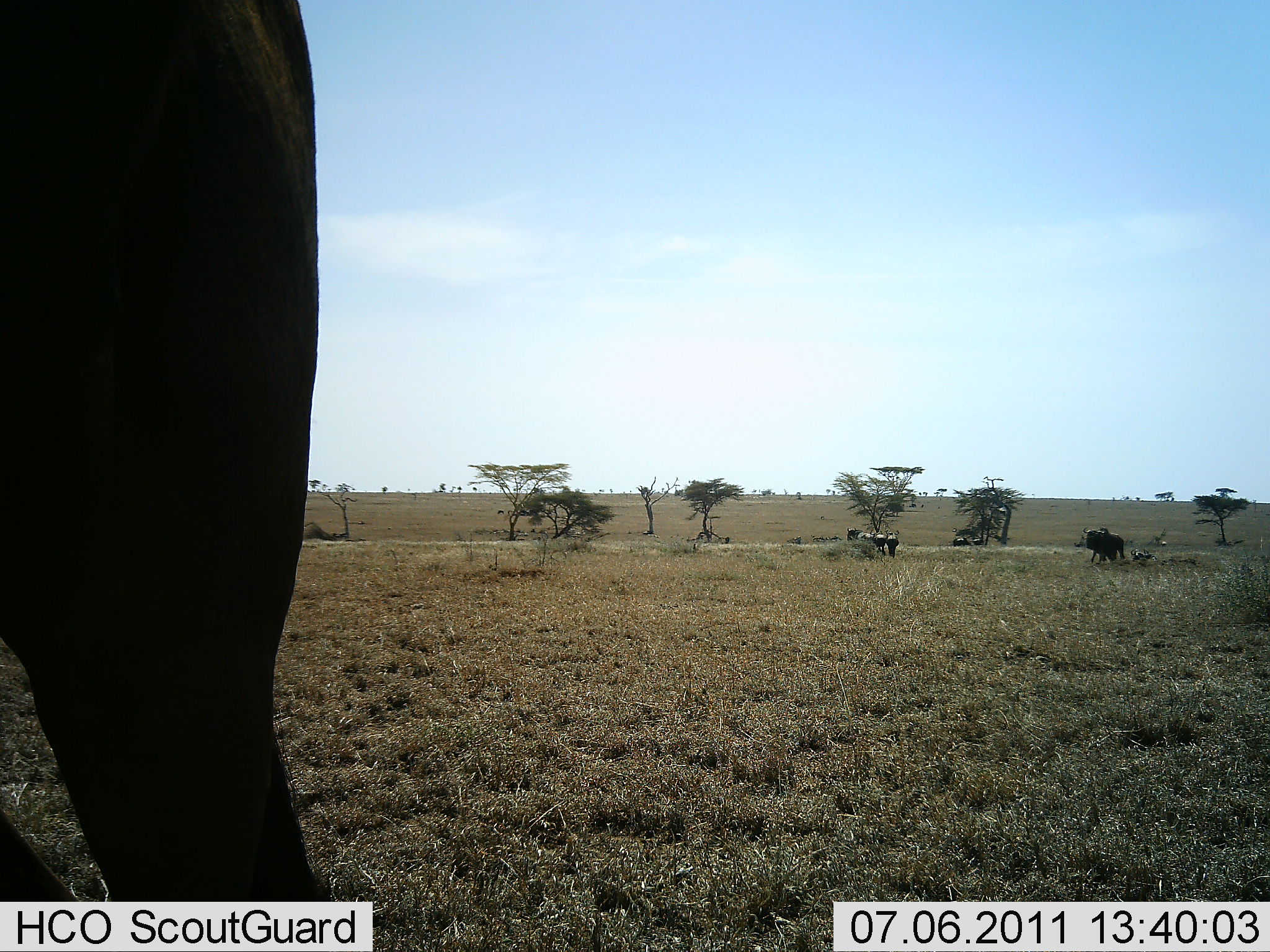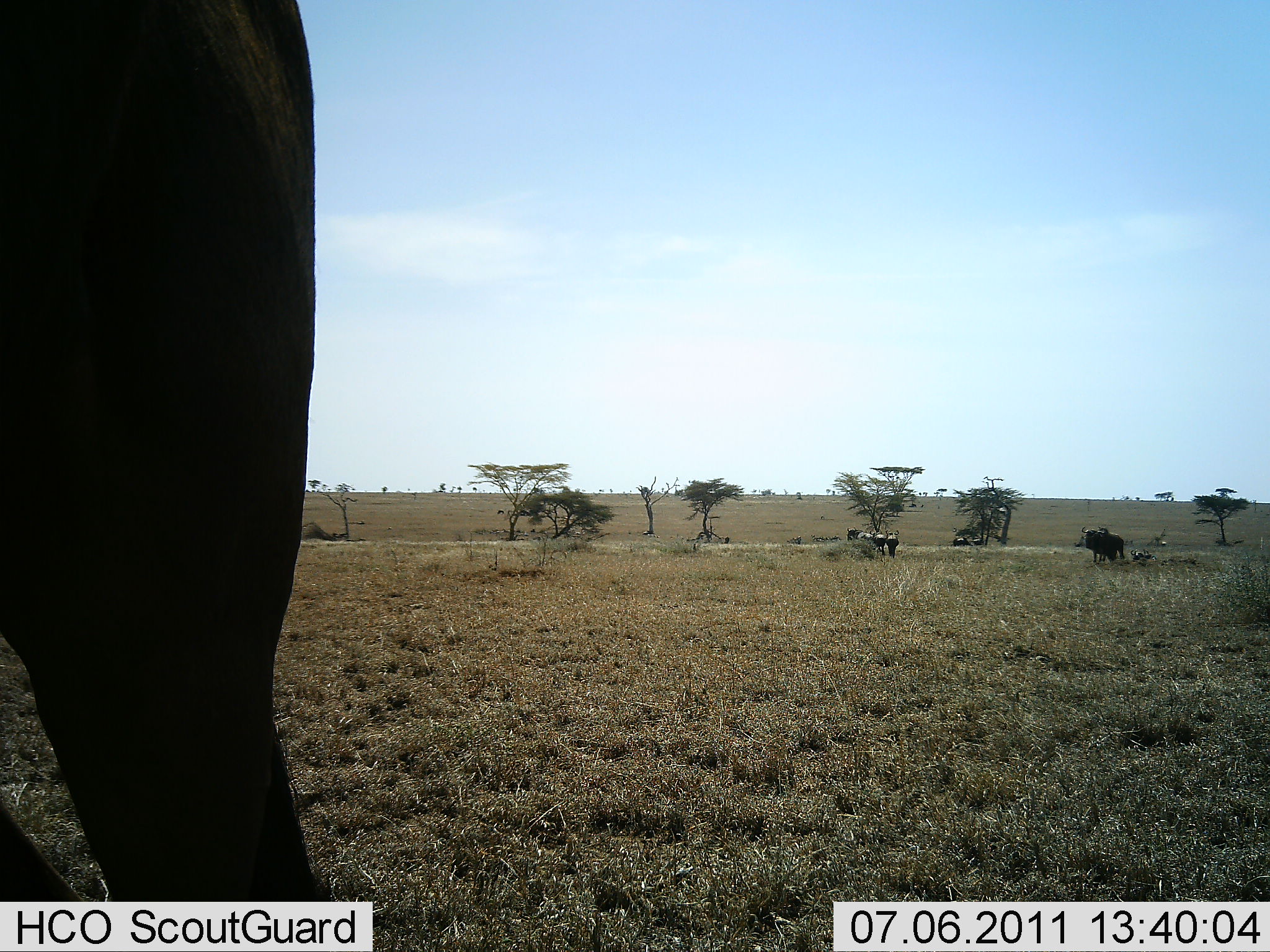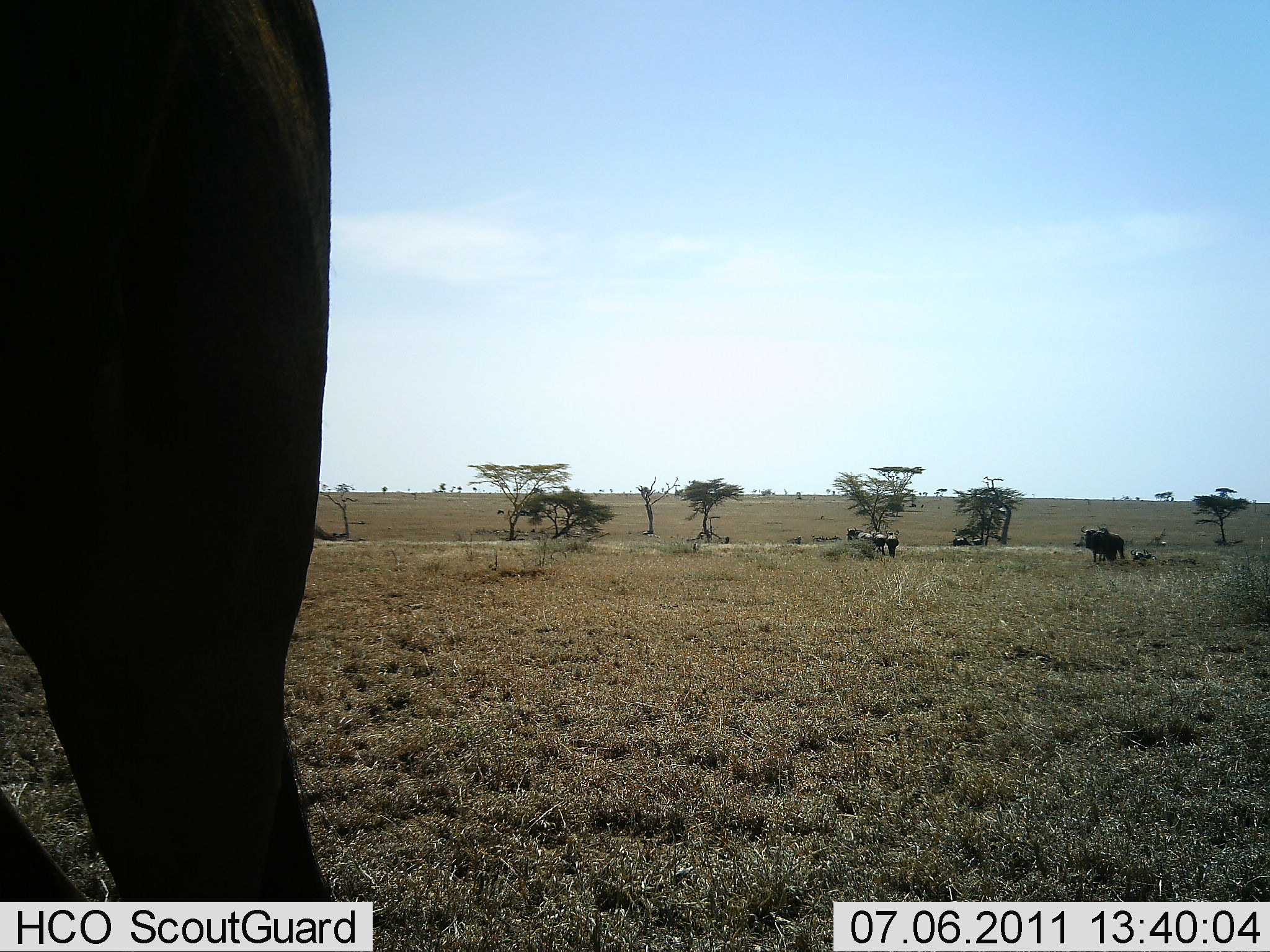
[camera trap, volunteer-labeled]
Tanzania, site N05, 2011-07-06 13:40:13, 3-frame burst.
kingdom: Animalia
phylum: Chordata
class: Mammalia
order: Artiodactyla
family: Bovidae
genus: Connochaetes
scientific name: Connochaetes taurinus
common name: blue wildebeest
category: wildebeest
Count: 4.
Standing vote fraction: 100%.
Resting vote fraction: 0%.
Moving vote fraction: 0%.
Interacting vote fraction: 0%.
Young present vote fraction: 0%.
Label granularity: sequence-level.